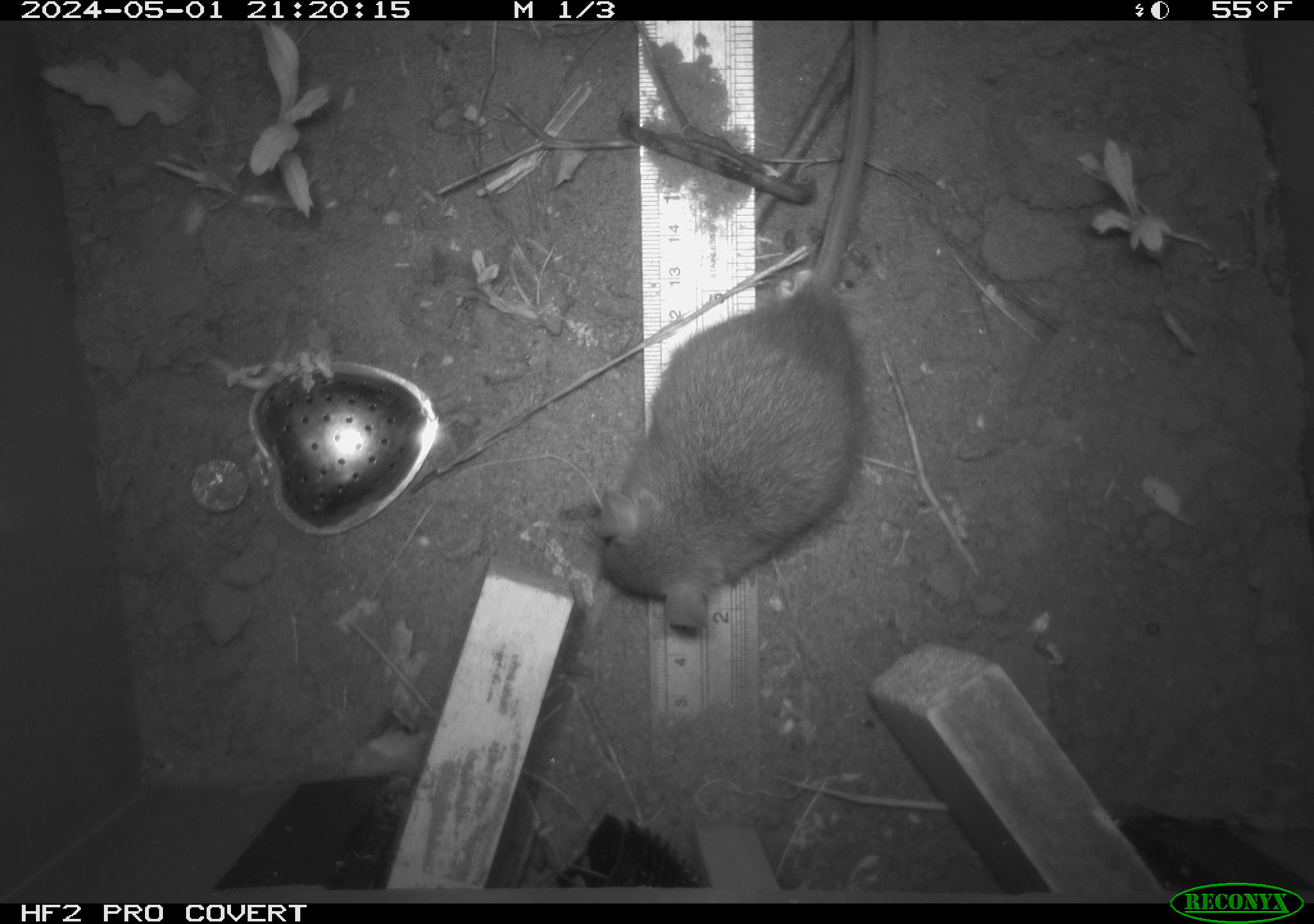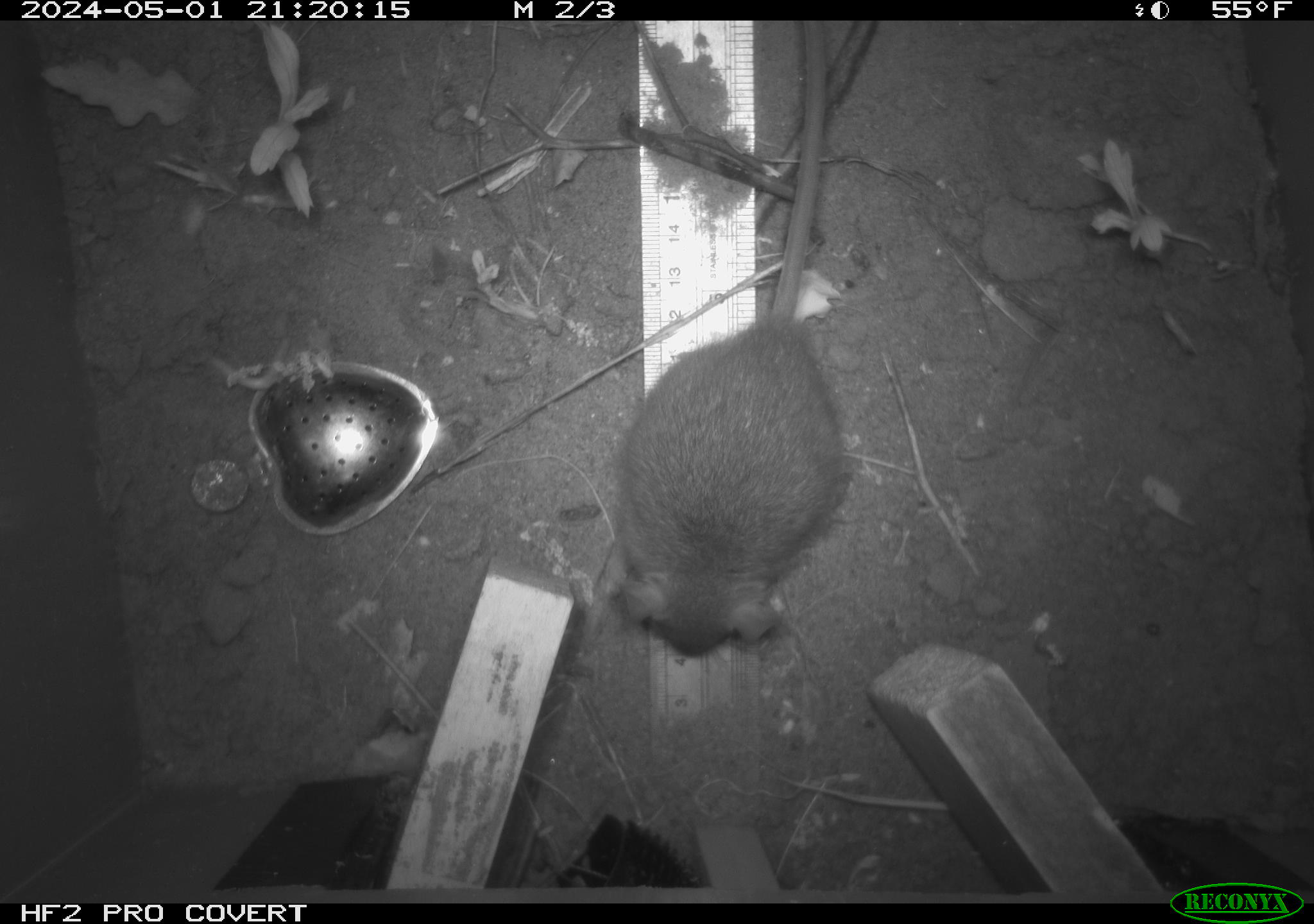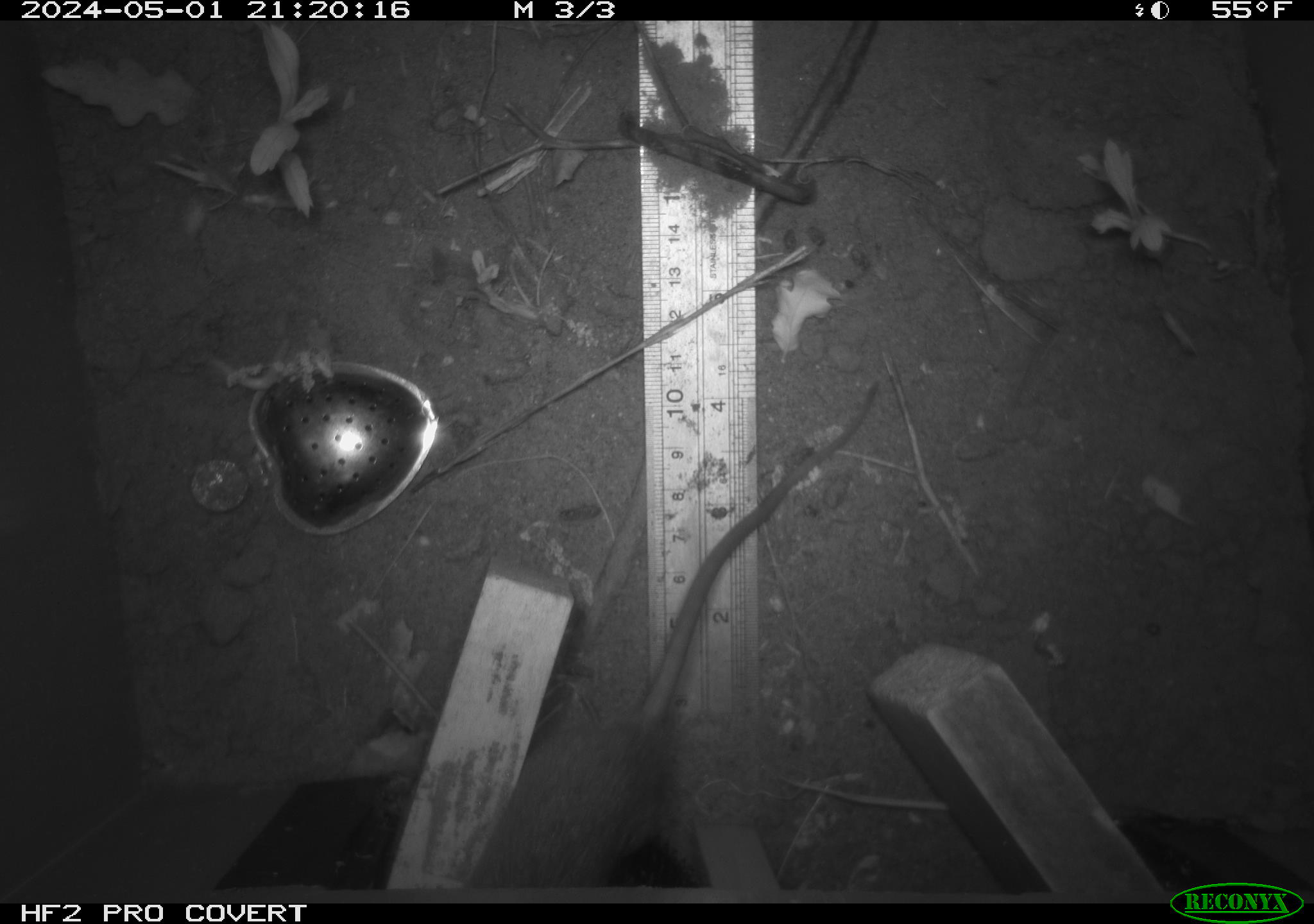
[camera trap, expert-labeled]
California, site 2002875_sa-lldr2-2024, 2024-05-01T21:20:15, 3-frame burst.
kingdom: Animalia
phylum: Chordata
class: Mammalia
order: Rodentia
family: Muridae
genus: Rattus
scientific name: Rattus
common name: rat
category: rattus species